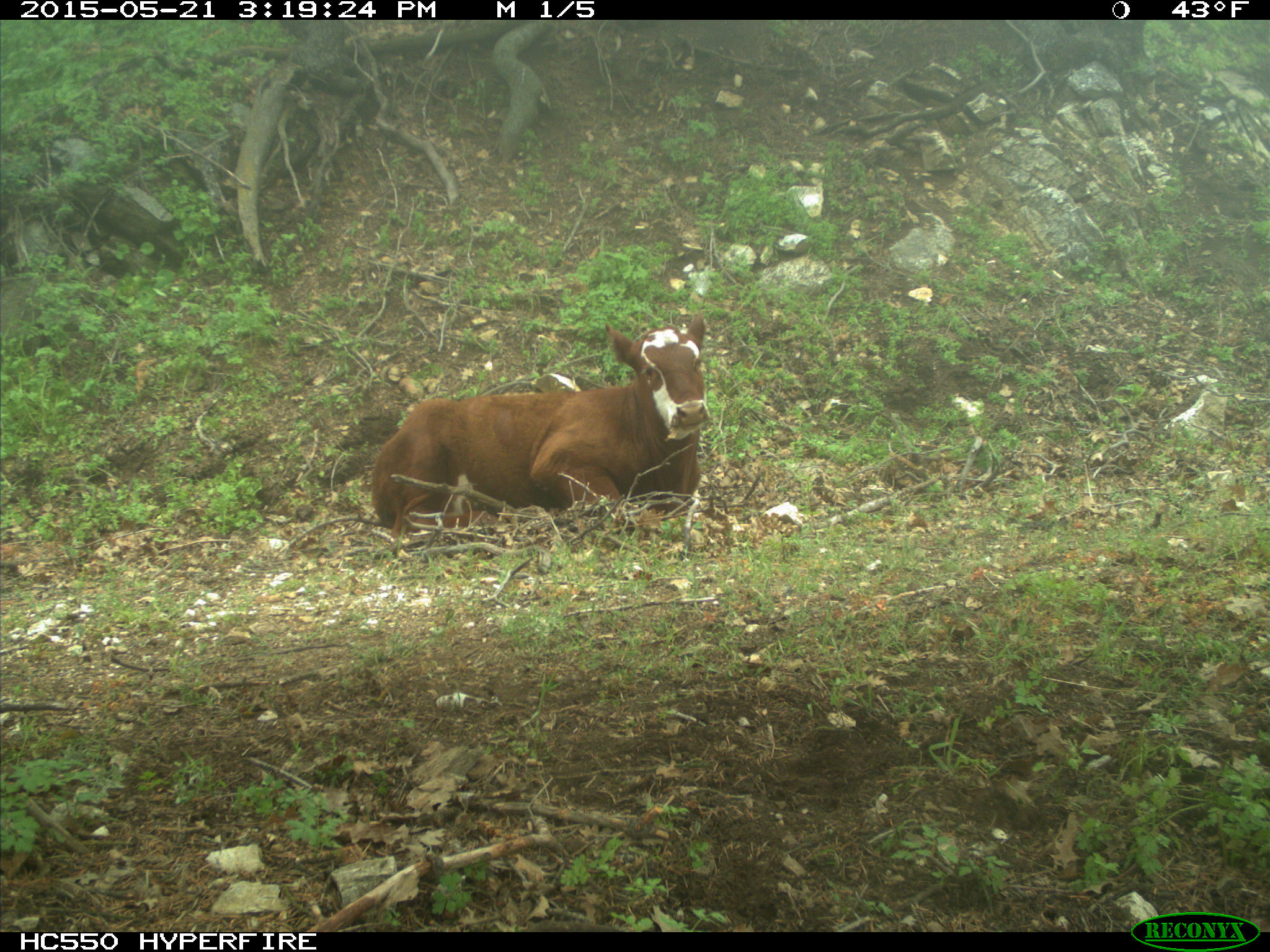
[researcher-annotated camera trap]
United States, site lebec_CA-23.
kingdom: Animalia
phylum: Chordata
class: Mammalia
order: Artiodactyla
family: Bovidae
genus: Bos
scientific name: Bos taurus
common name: domestic cow